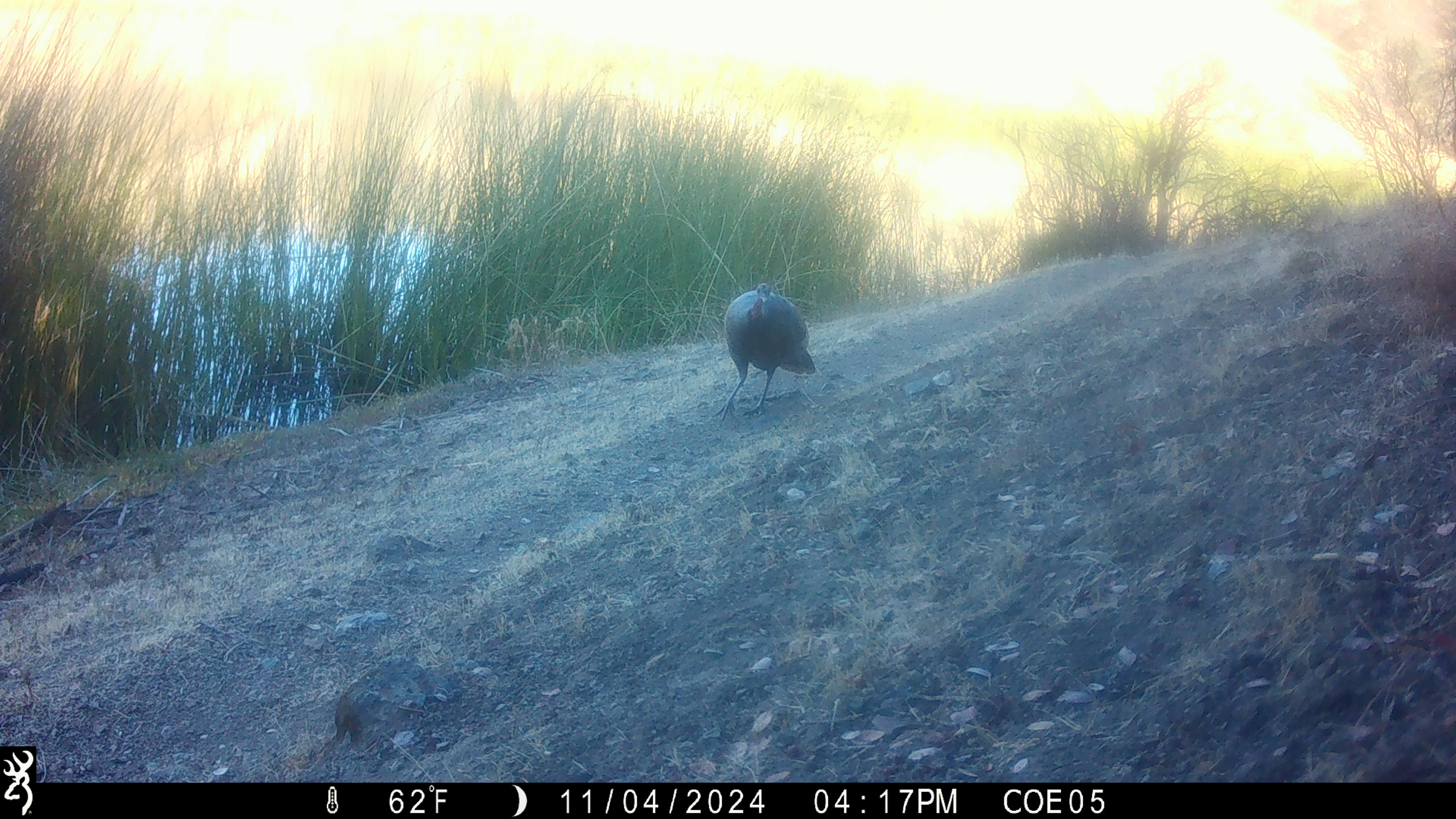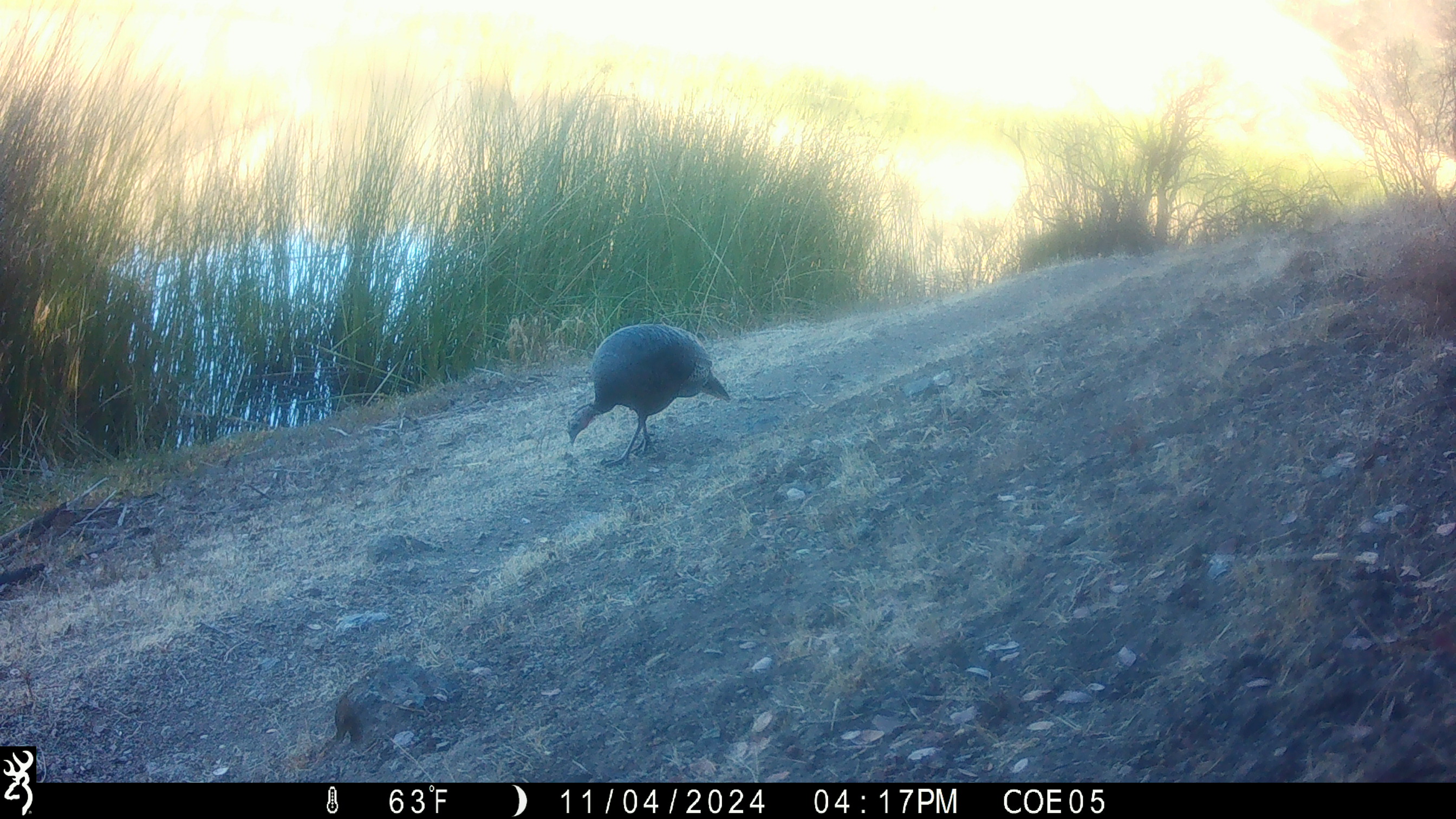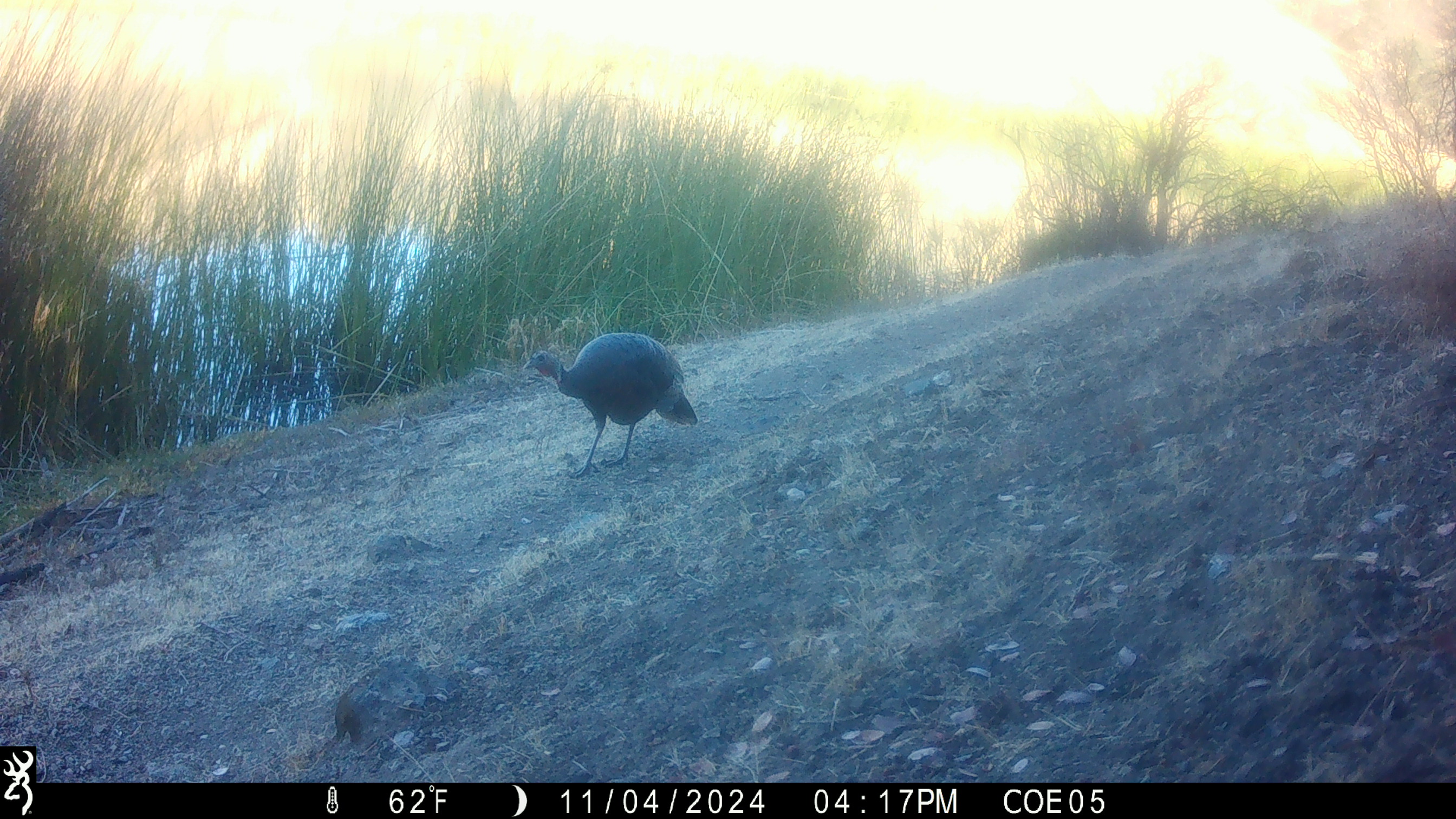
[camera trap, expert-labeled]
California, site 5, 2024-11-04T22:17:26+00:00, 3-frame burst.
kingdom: Animalia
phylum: Chordata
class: Aves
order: Galliformes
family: Phasianidae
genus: Meleagris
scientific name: Meleagris gallopavo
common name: turkey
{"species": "turkey (Meleagris gallopavo)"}